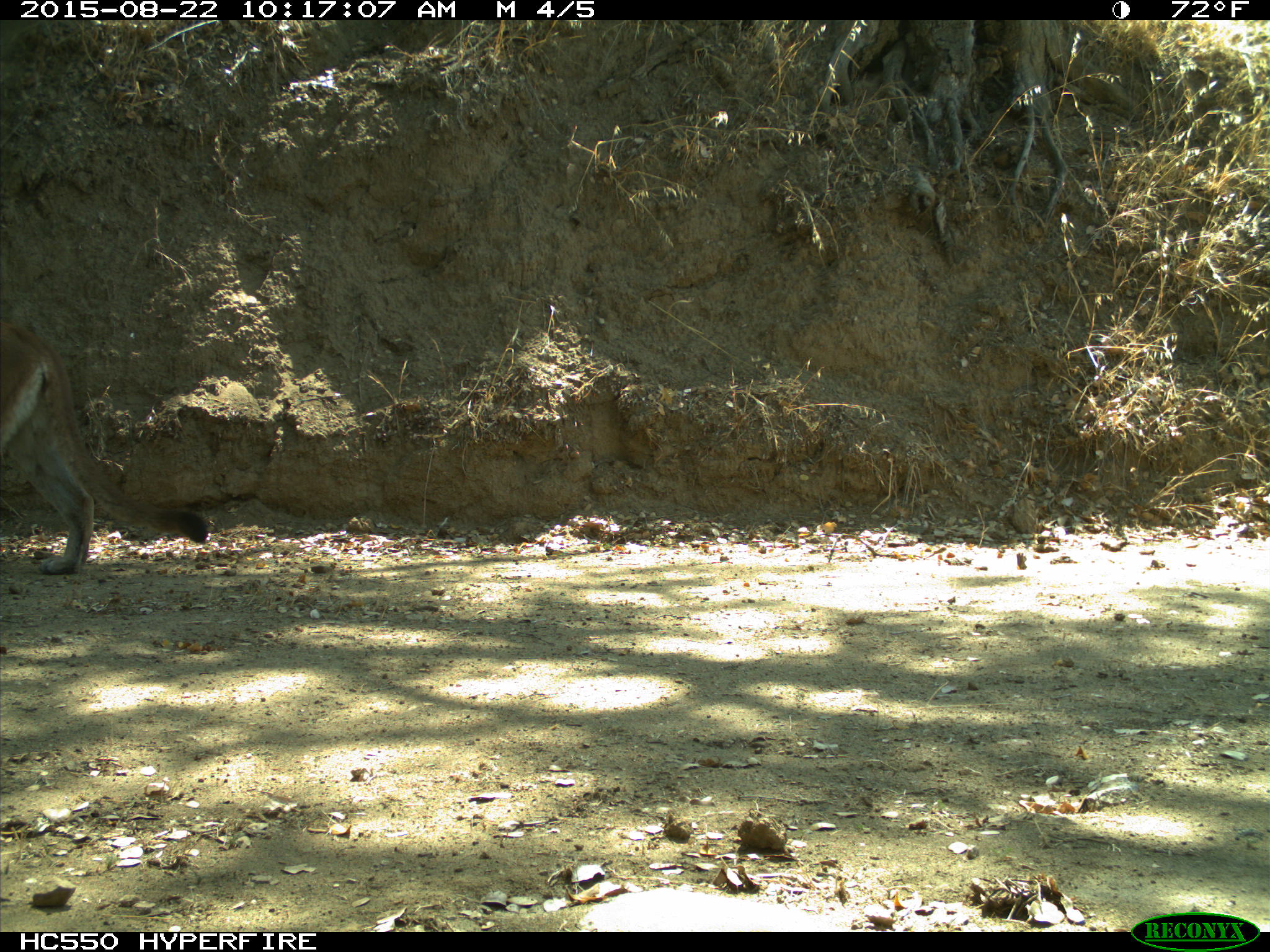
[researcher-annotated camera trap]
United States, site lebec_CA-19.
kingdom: Animalia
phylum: Chordata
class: Mammalia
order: Carnivora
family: Felidae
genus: Puma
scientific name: Puma concolor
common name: mountain lion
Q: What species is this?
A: Puma concolor (mountain lion).